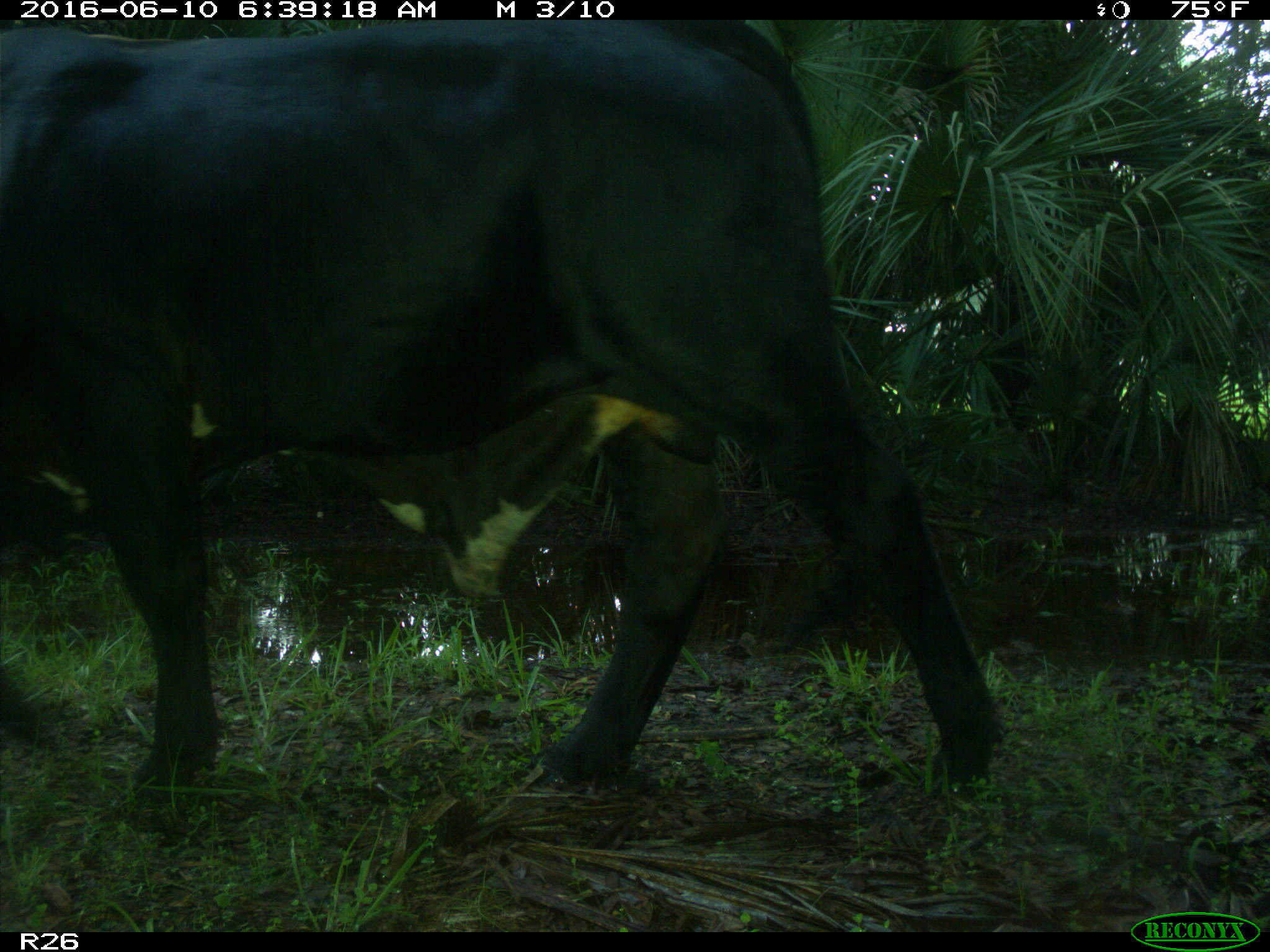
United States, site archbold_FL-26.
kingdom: Animalia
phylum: Chordata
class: Mammalia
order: Artiodactyla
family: Bovidae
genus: Bos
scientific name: Bos taurus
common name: domestic cow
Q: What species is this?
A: Bos taurus (domestic cow).